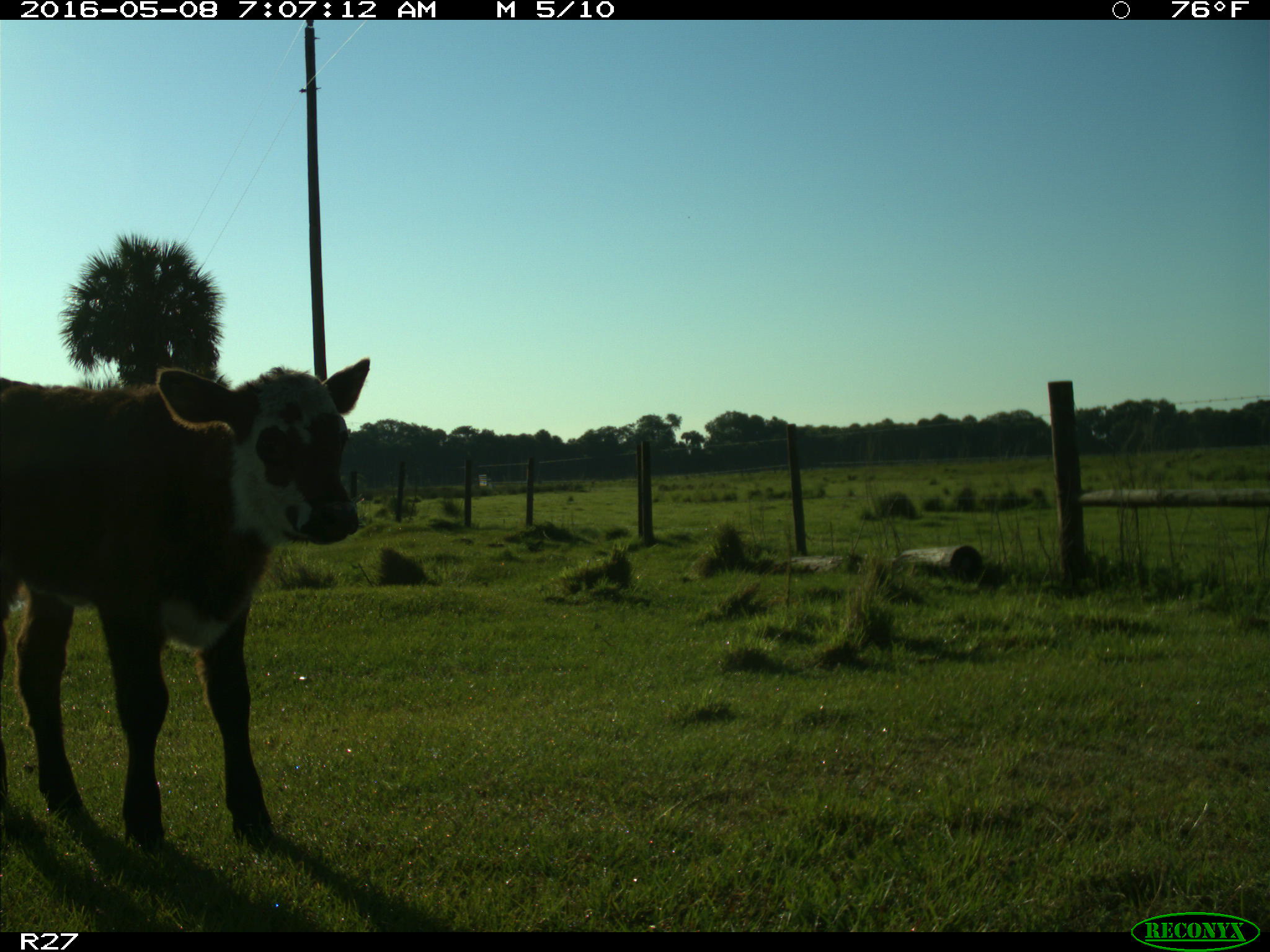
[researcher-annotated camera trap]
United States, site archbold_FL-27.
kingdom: Animalia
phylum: Chordata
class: Mammalia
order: Artiodactyla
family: Bovidae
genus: Bos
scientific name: Bos taurus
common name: domestic cow